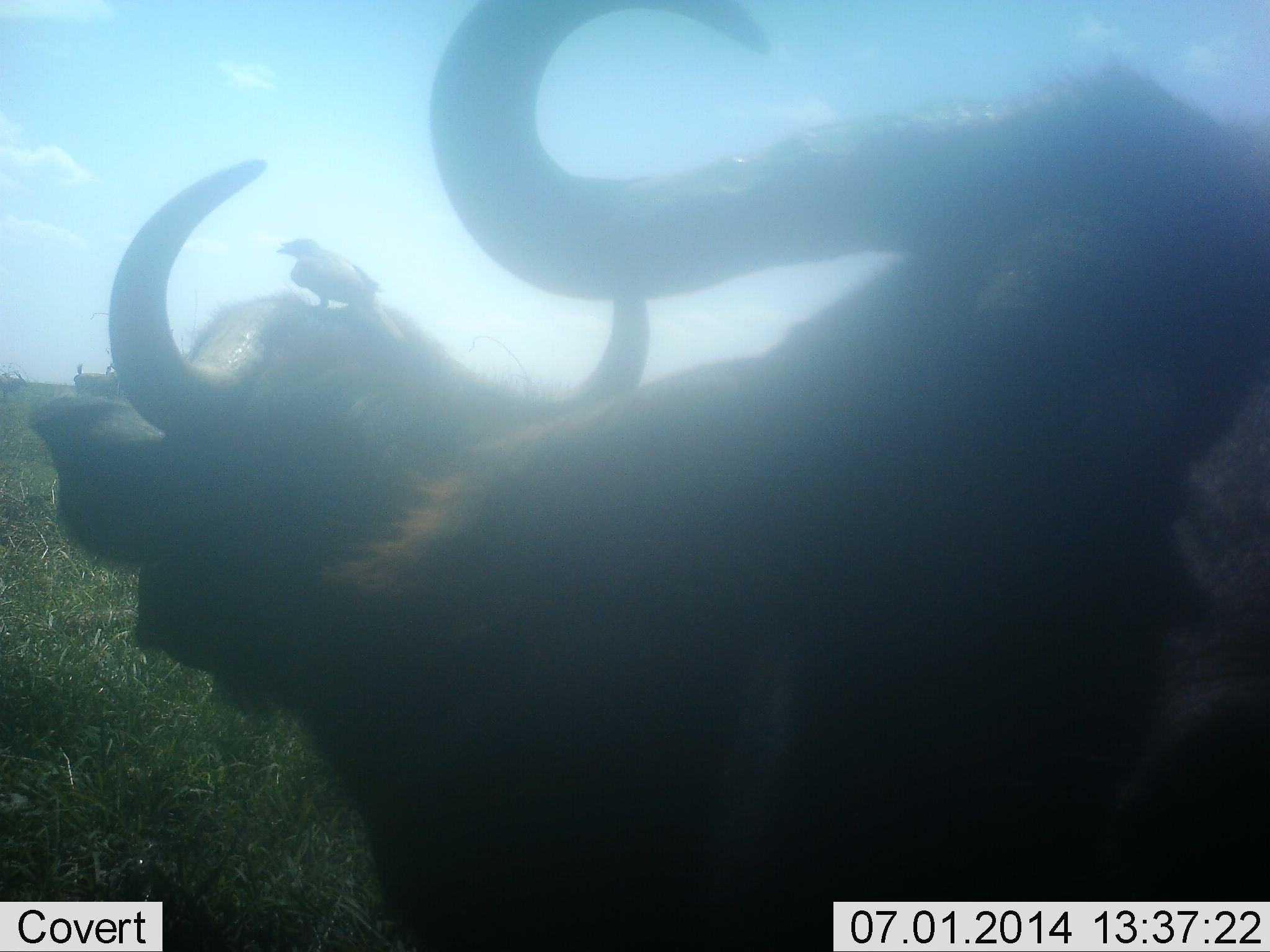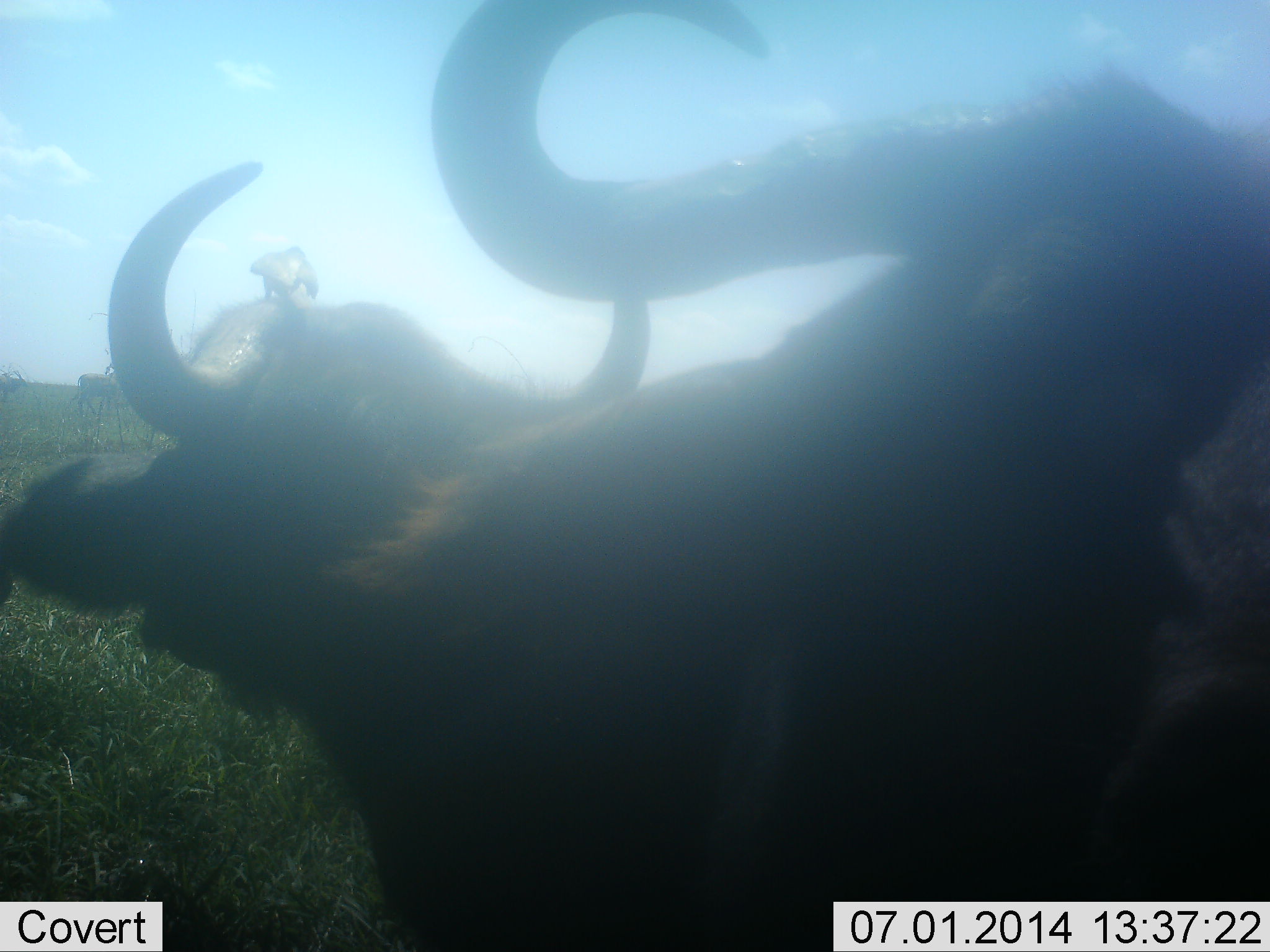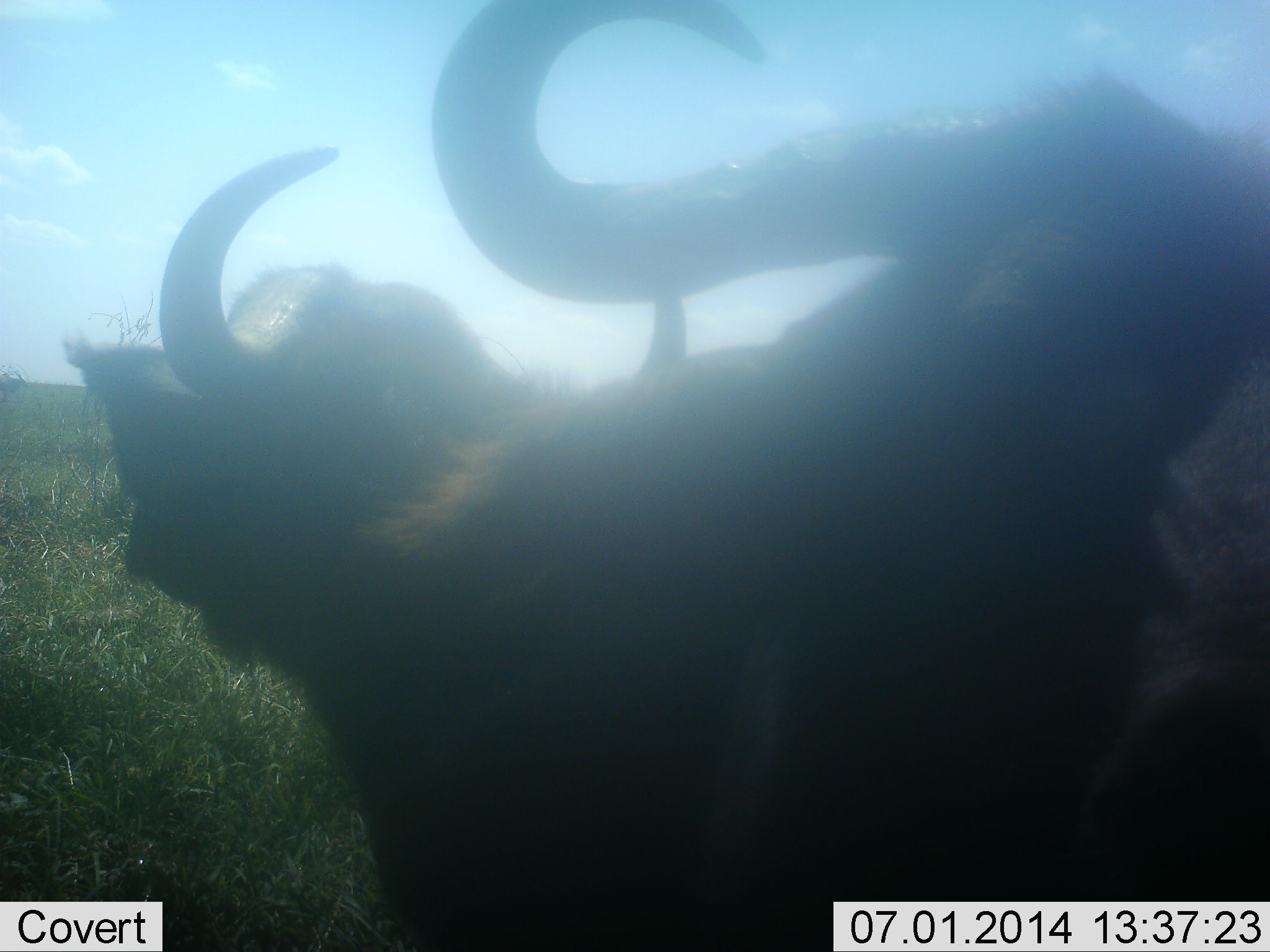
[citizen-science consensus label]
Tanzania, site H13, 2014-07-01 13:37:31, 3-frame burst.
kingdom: Animalia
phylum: Chordata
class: Mammalia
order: Artiodactyla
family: Bovidae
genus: Syncerus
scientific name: Syncerus caffer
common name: cape buffalo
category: buffalo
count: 2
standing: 53%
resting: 20%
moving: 7%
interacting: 20%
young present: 0%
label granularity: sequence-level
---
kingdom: Animalia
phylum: Chordata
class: Aves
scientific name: Aves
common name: bird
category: otherbird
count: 1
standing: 77%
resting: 0%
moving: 31%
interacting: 0%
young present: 0%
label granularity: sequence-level